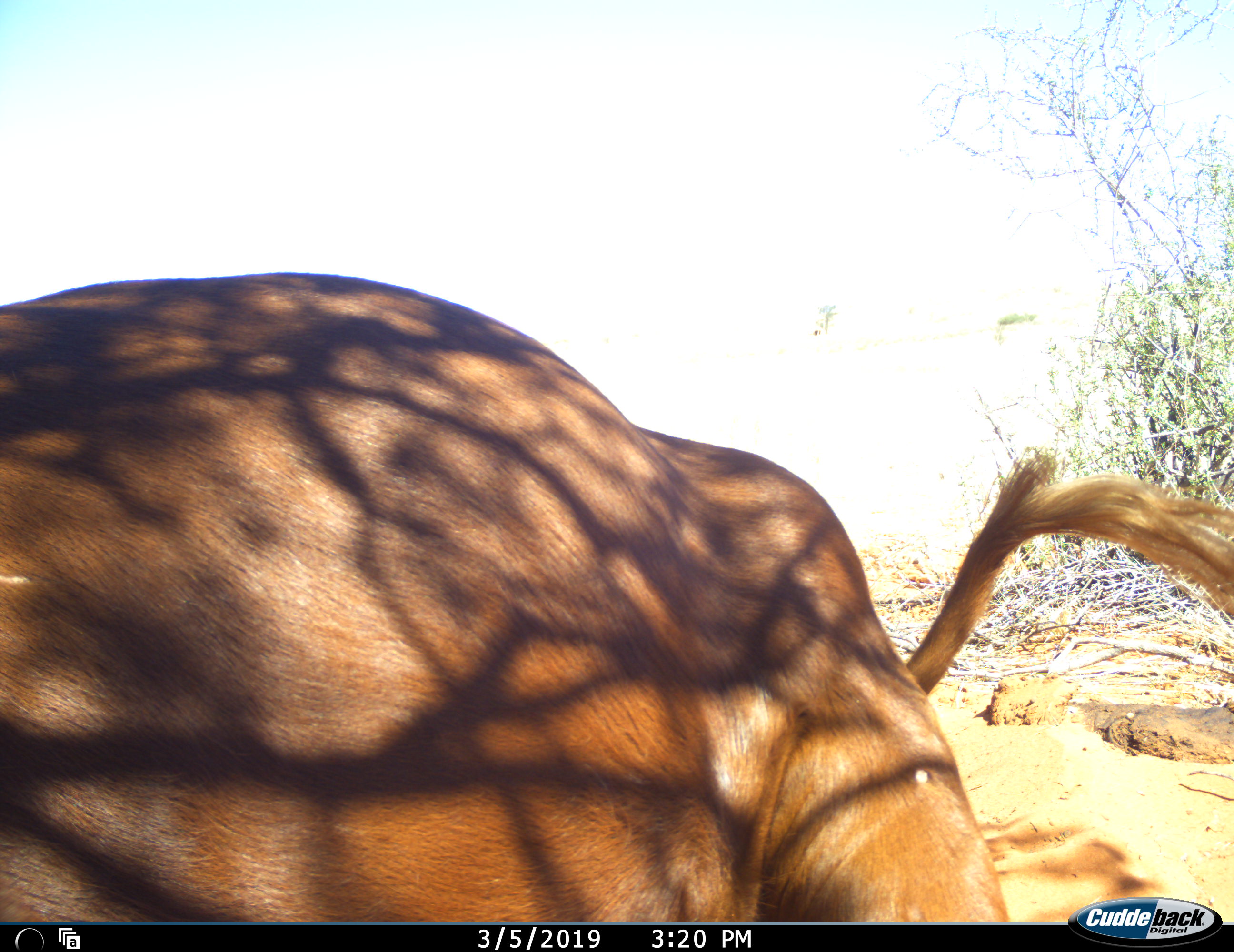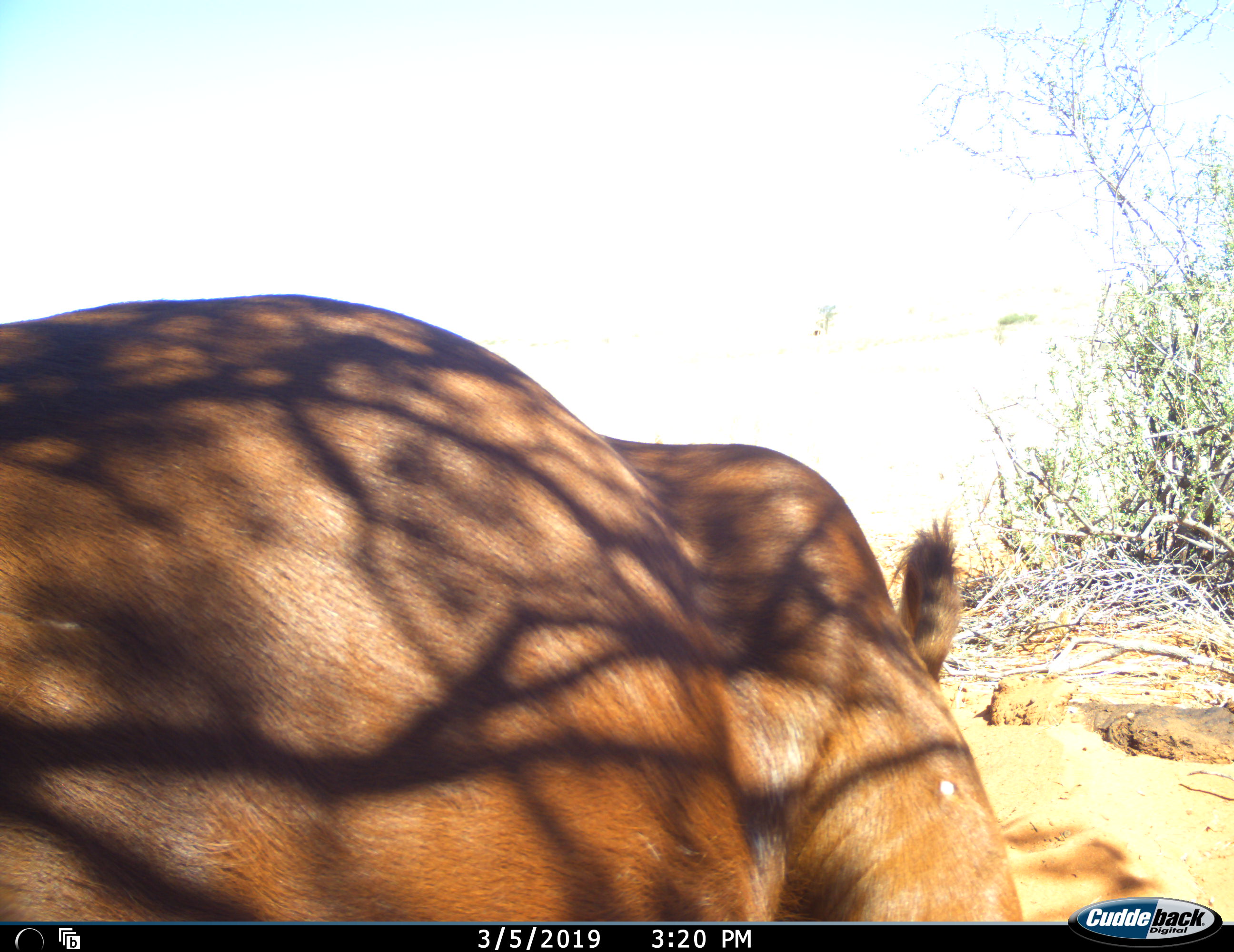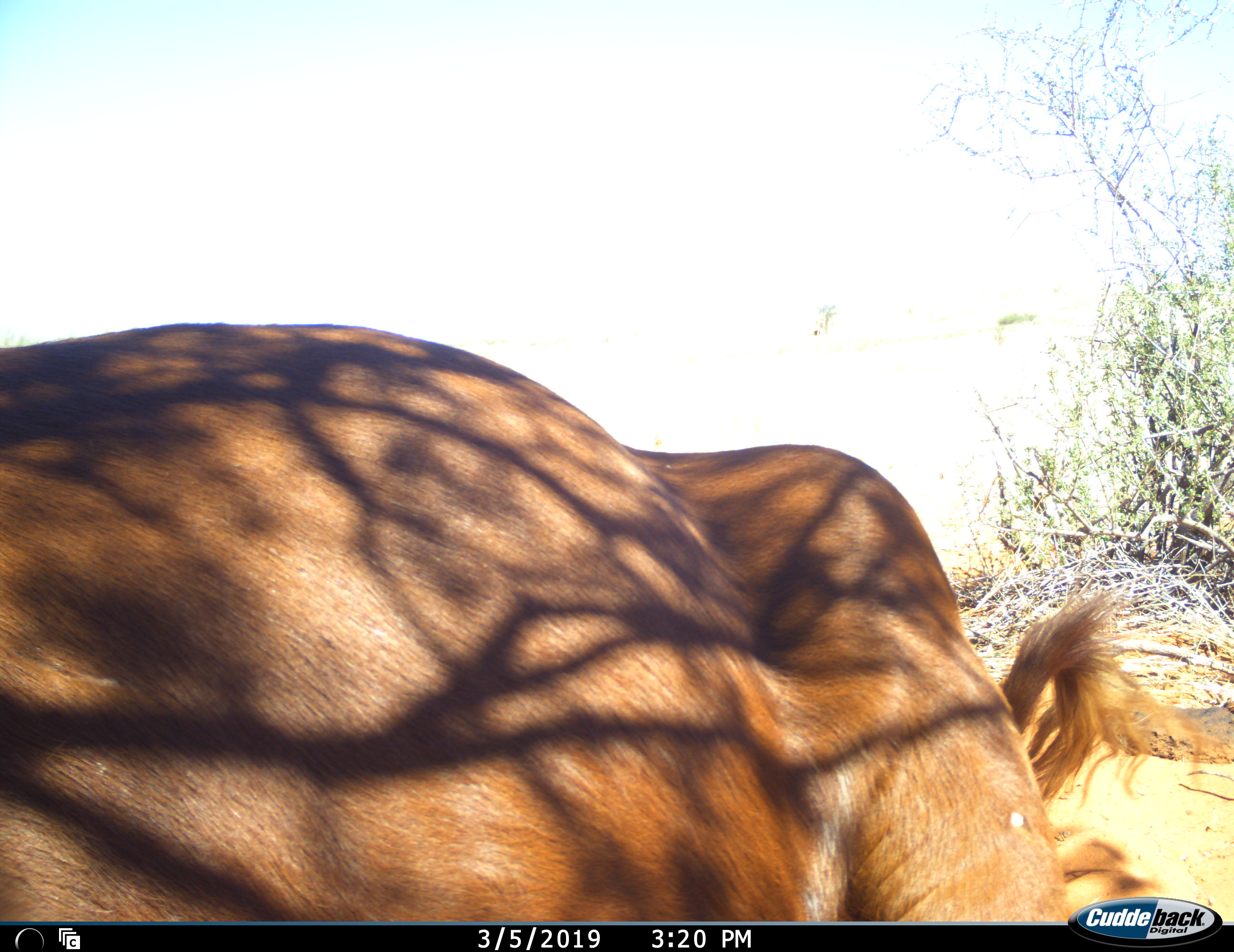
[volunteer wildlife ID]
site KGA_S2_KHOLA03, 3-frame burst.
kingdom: Animalia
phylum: Chordata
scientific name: Vertebrata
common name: domestic animal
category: domesticanimal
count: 1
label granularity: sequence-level